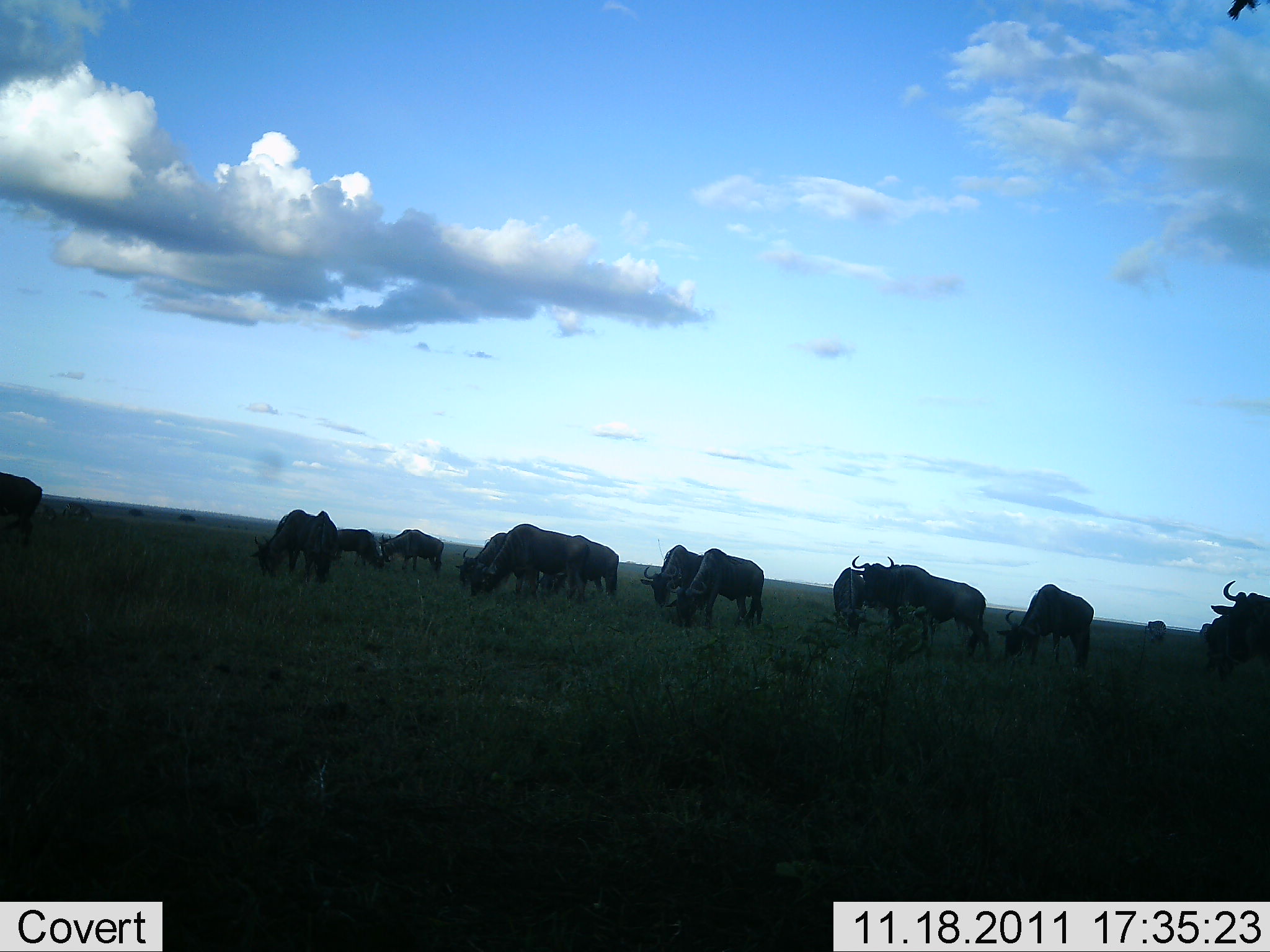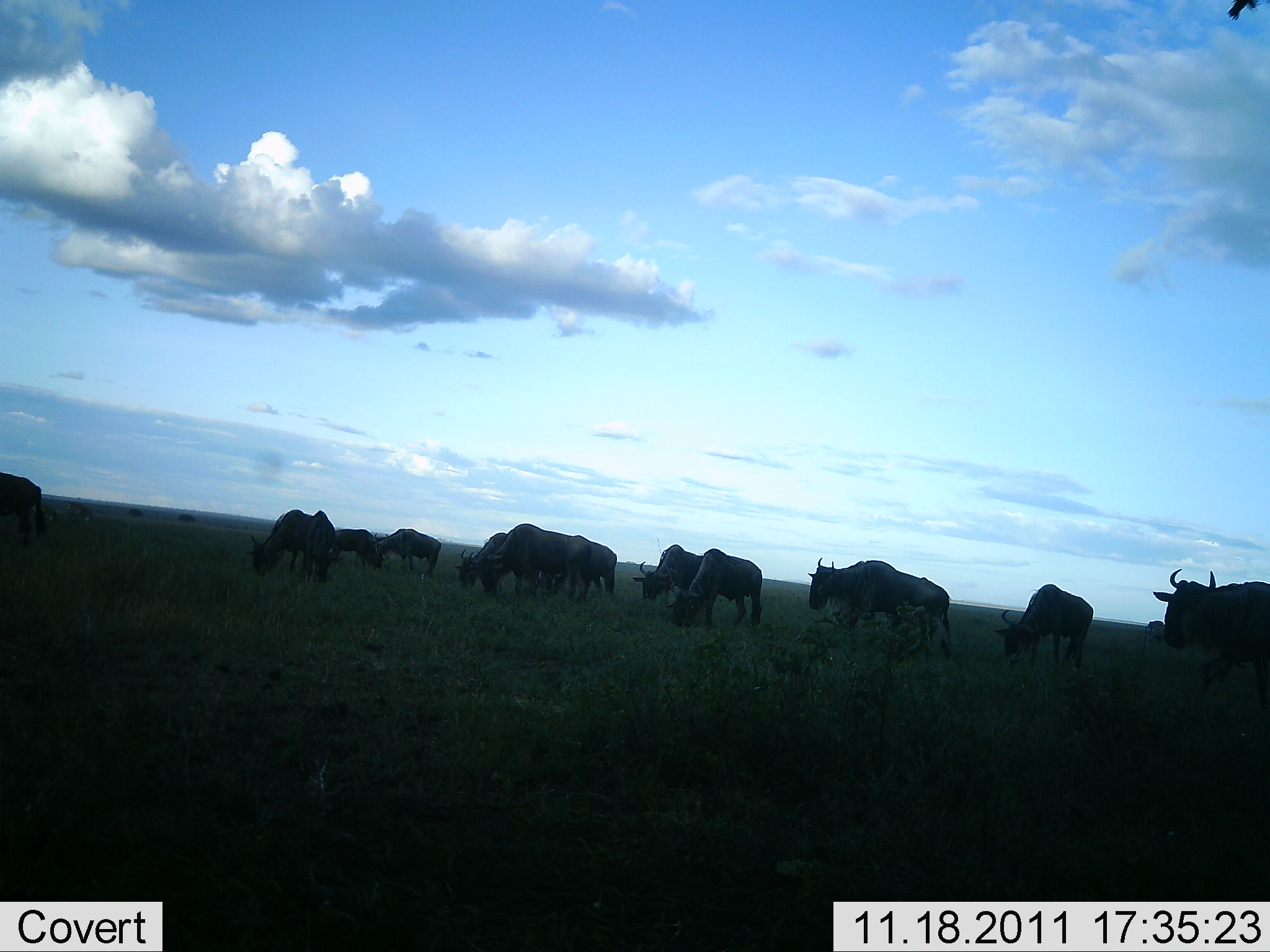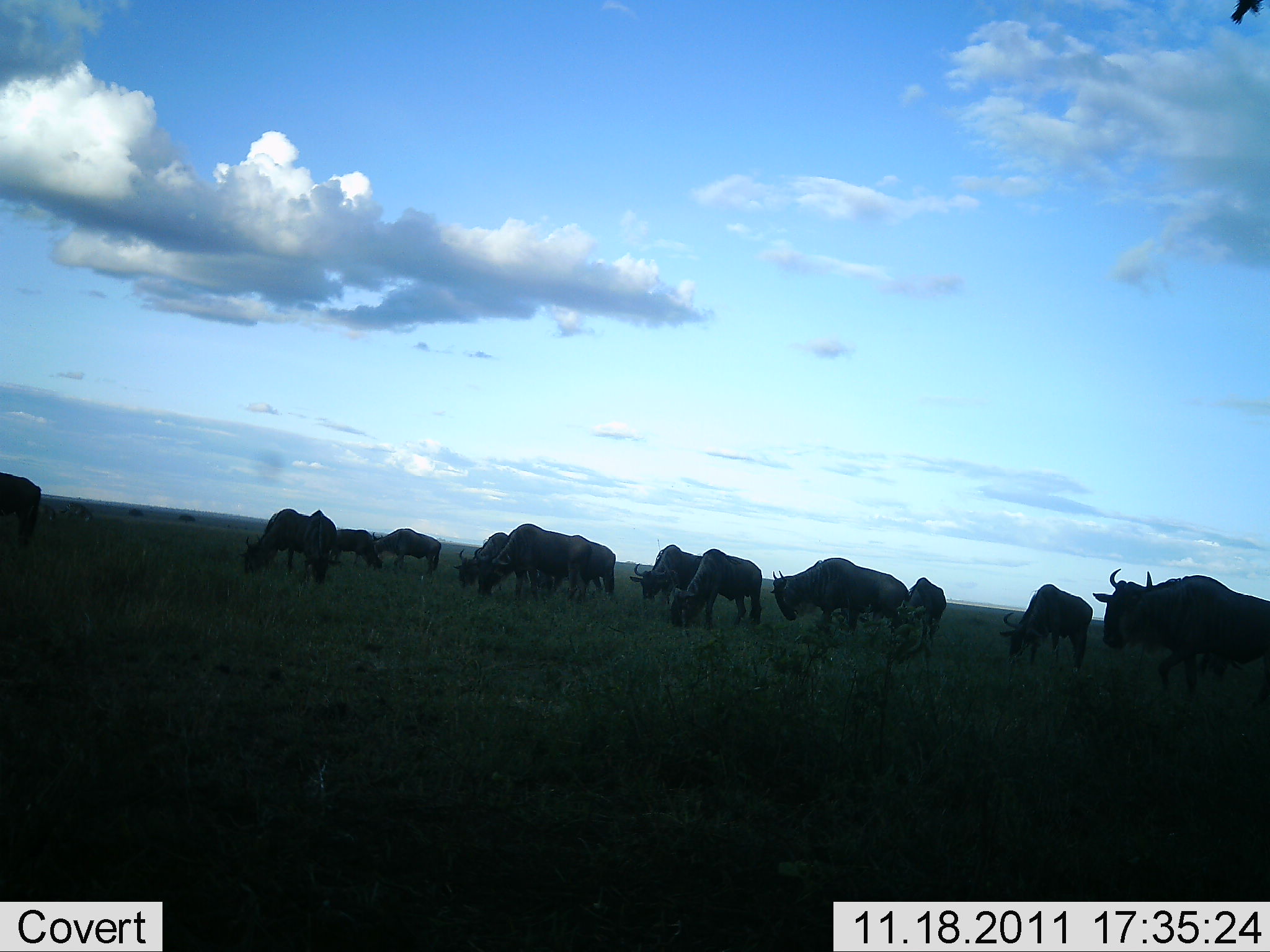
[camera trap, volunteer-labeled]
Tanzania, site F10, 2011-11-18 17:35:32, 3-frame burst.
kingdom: Animalia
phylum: Chordata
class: Mammalia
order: Artiodactyla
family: Bovidae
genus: Connochaetes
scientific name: Connochaetes taurinus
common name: blue wildebeest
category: wildebeest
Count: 11-50.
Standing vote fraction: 25%.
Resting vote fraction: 0%.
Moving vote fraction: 25%.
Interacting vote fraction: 0%.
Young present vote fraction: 0%.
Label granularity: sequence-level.